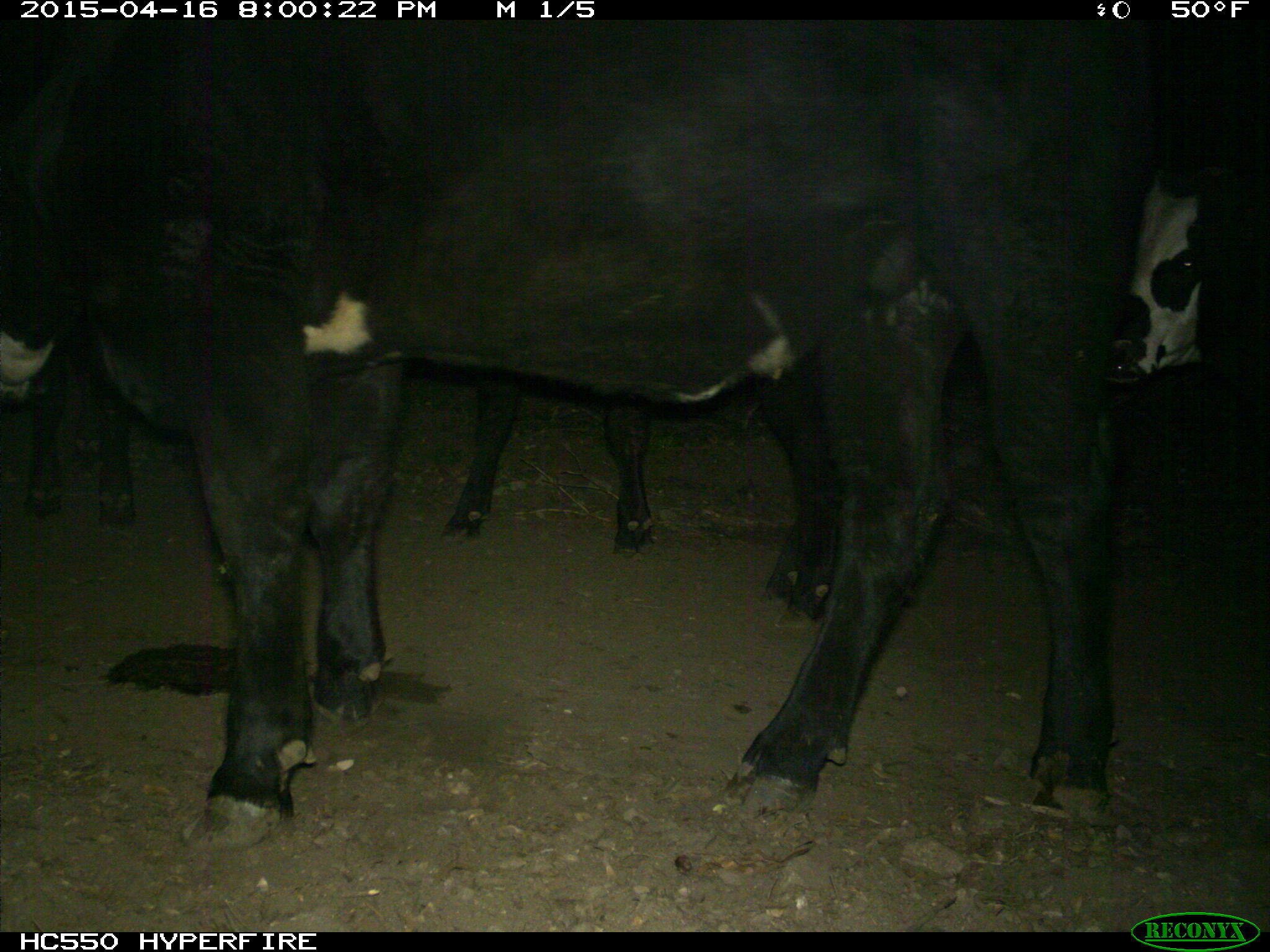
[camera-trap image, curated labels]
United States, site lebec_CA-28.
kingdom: Animalia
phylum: Chordata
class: Mammalia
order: Artiodactyla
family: Bovidae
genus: Bos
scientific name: Bos taurus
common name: domestic cow